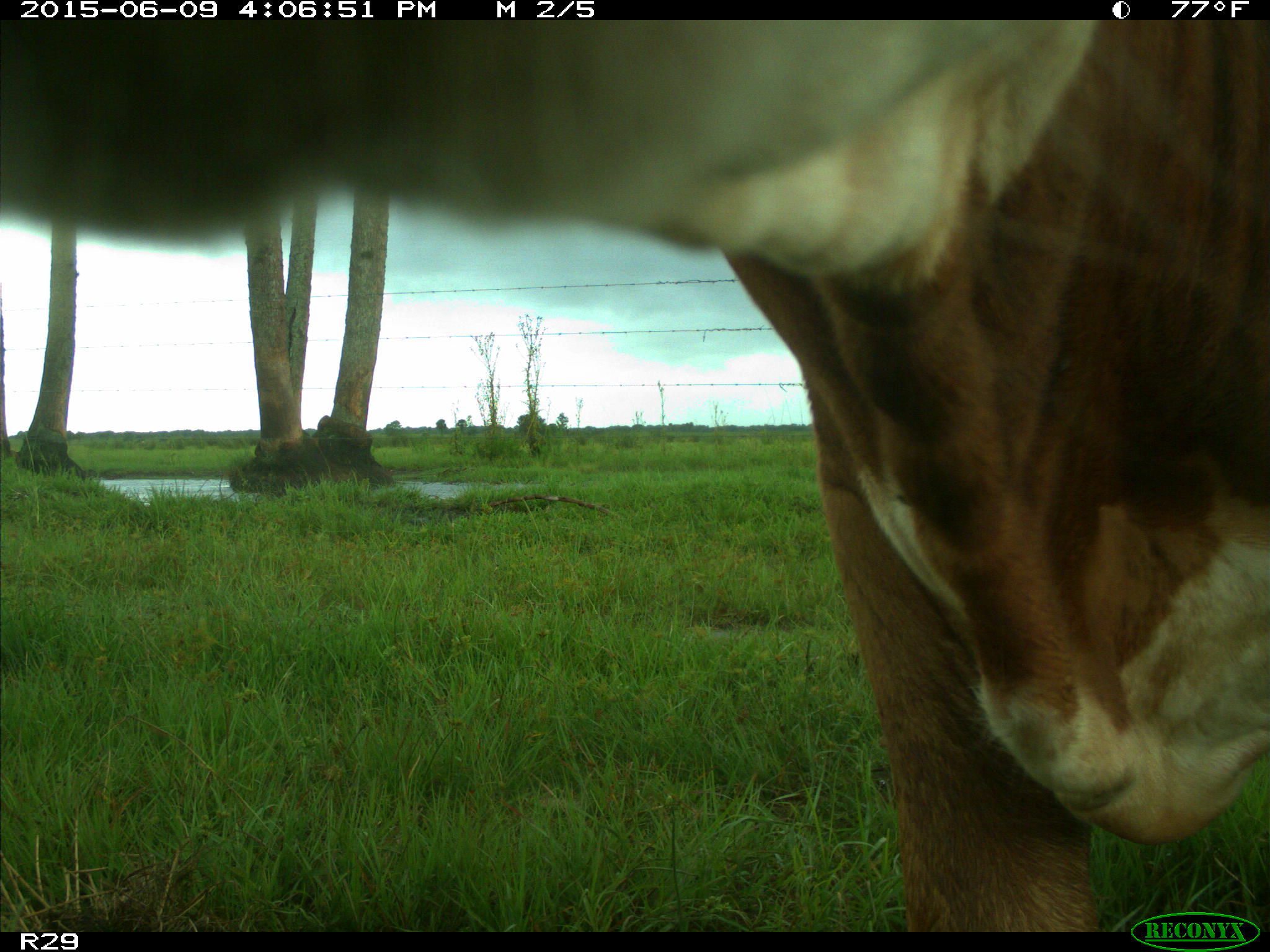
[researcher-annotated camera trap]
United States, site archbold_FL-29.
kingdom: Animalia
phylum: Chordata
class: Mammalia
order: Artiodactyla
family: Bovidae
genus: Bos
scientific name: Bos taurus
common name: domestic cow